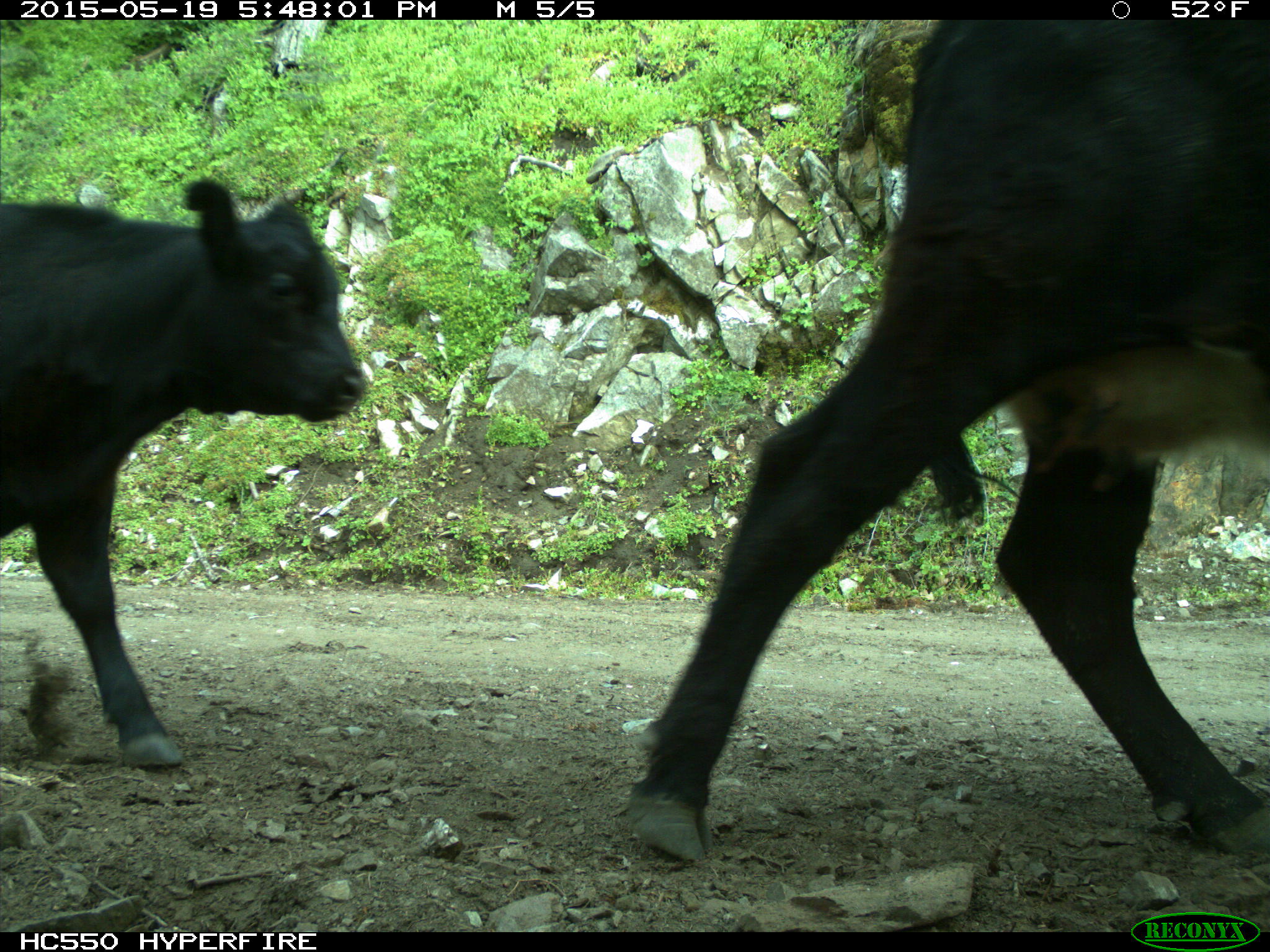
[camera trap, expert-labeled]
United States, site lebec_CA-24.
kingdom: Animalia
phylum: Chordata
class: Mammalia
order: Artiodactyla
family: Bovidae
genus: Bos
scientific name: Bos taurus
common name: domestic cow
Bos taurus (domestic cow).